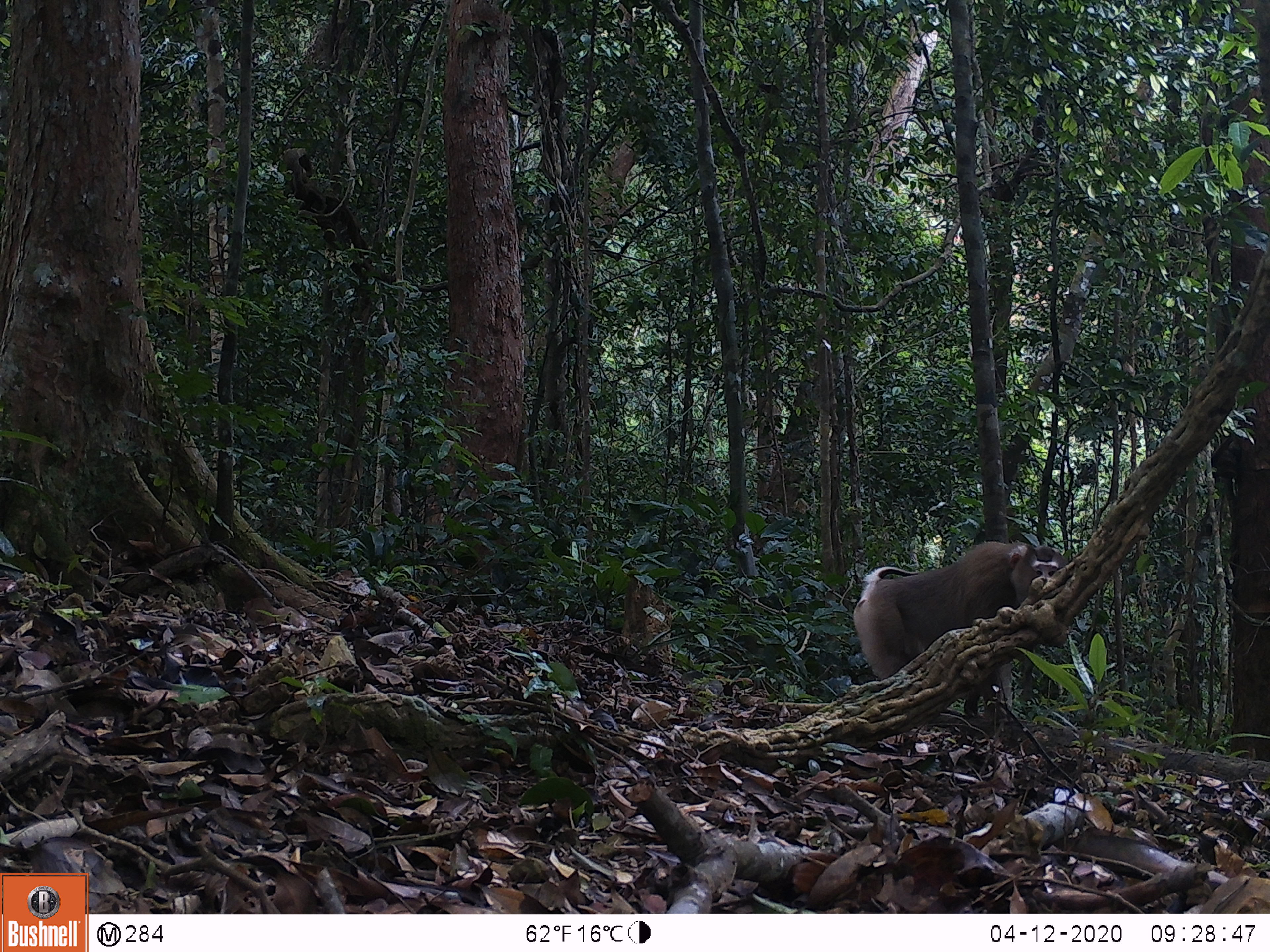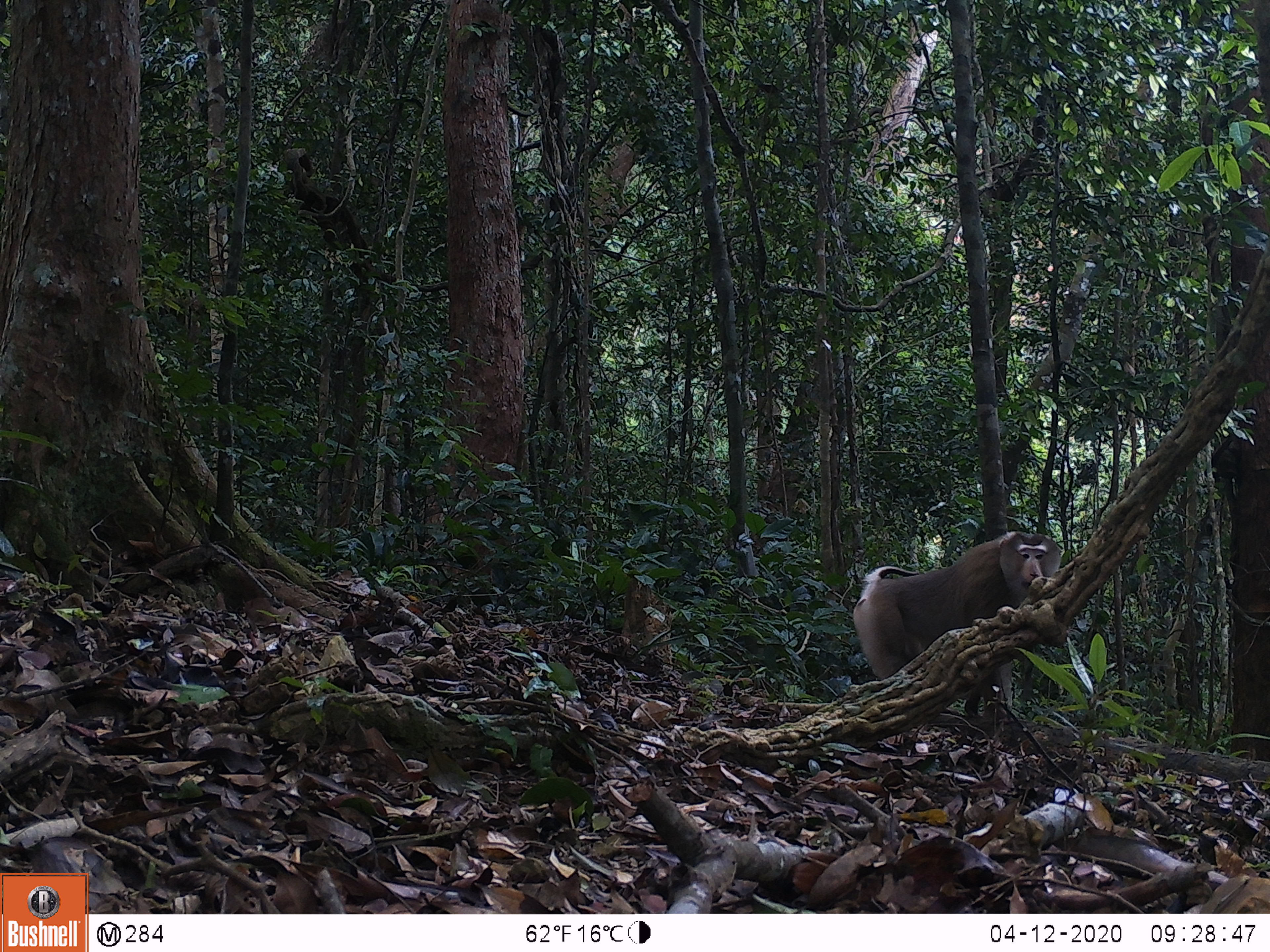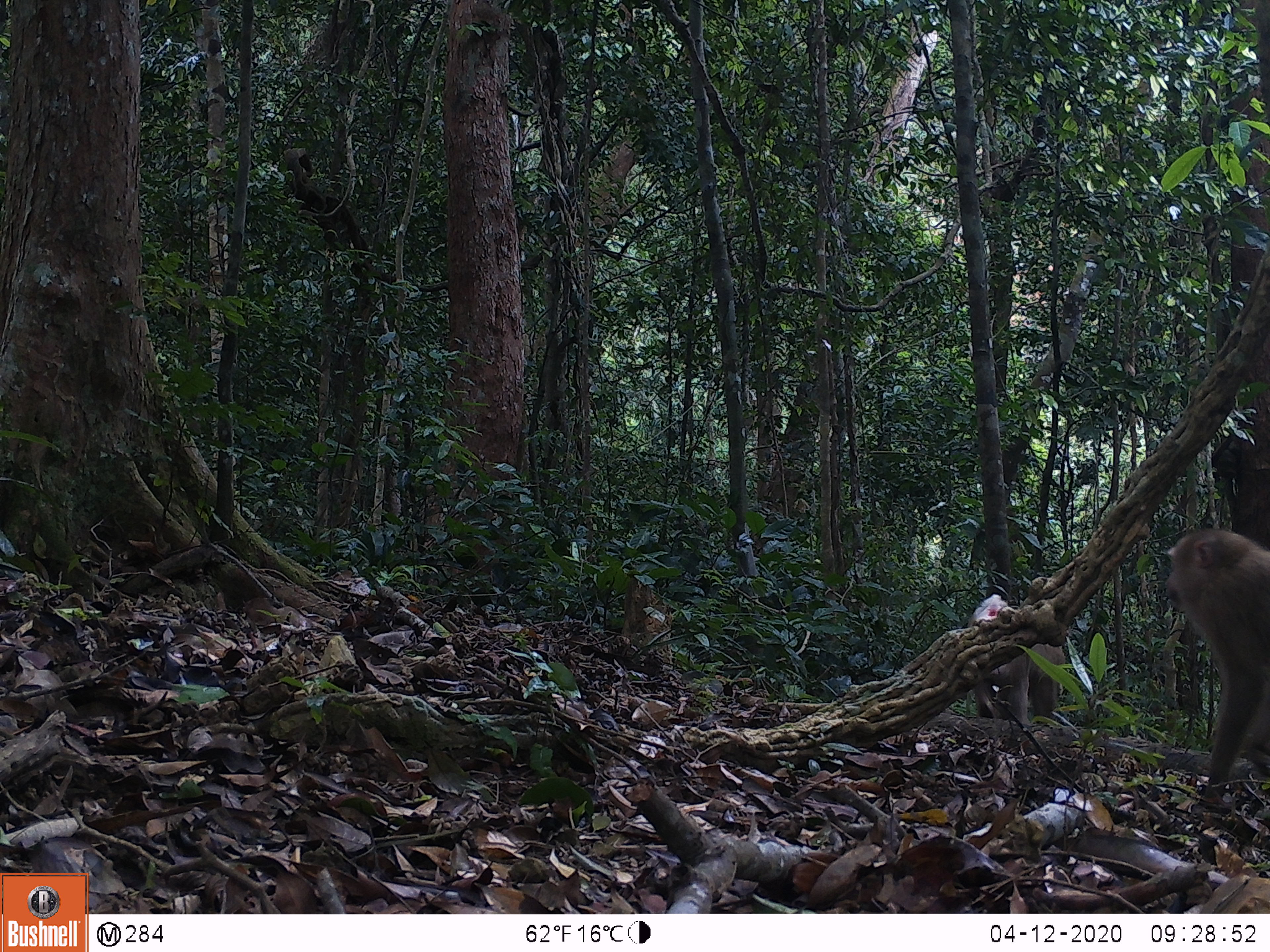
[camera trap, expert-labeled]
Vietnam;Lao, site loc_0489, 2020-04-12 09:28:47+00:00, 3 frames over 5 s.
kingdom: Animalia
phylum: Chordata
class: Mammalia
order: Primates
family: Cercopithecidae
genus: Macaca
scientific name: Macaca nemestrina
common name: pig-tailed macaque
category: pig tailed macaque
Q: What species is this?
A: Pig tailed macaque (pig-tailed macaque) (Macaca nemestrina).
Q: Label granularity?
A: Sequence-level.